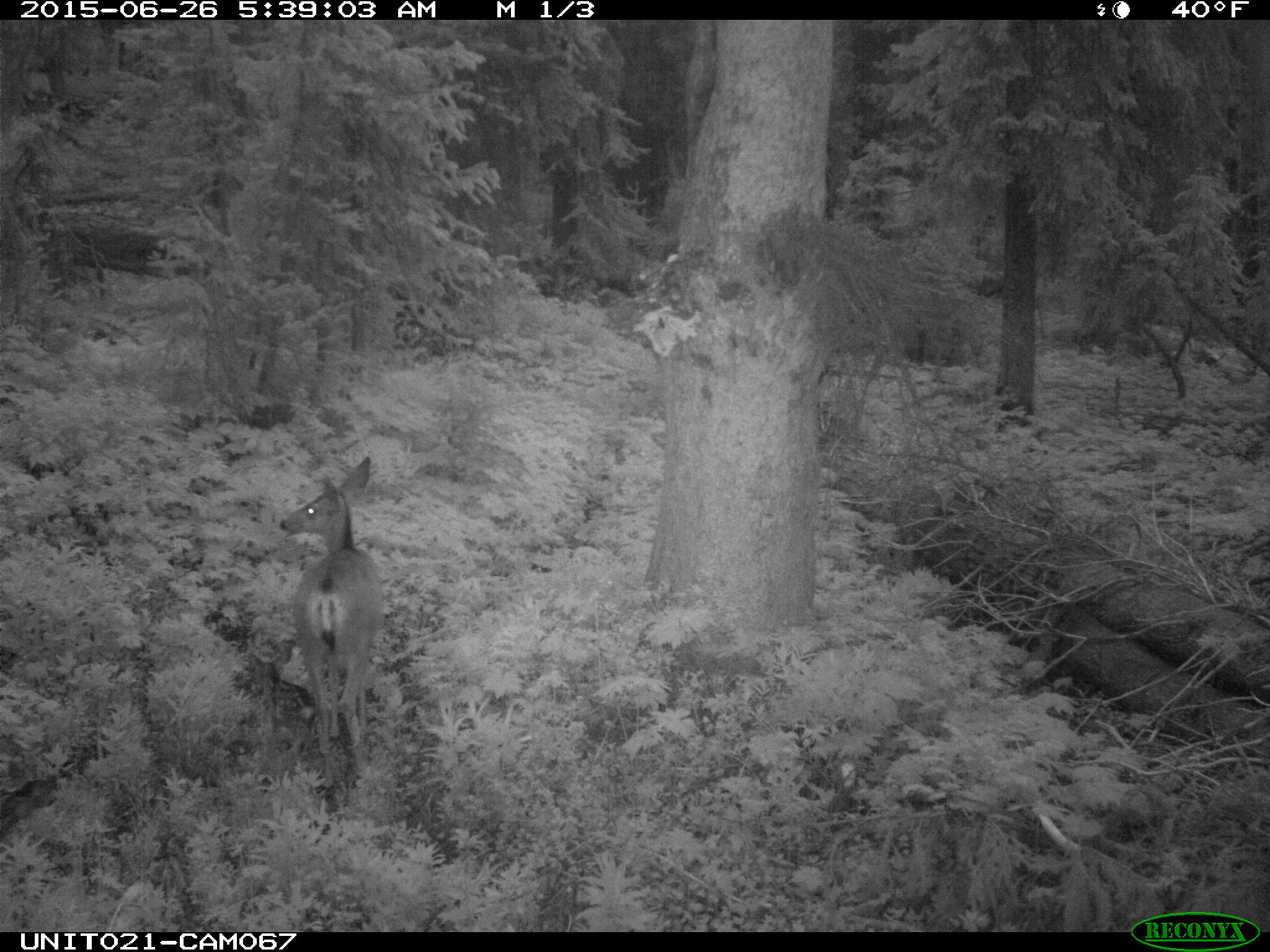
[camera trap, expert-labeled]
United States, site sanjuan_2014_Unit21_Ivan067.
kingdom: Animalia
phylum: Chordata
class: Mammalia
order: Artiodactyla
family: Cervidae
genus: Odocoileus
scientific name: Odocoileus hemionus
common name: mule deer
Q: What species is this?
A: Odocoileus hemionus (mule deer).